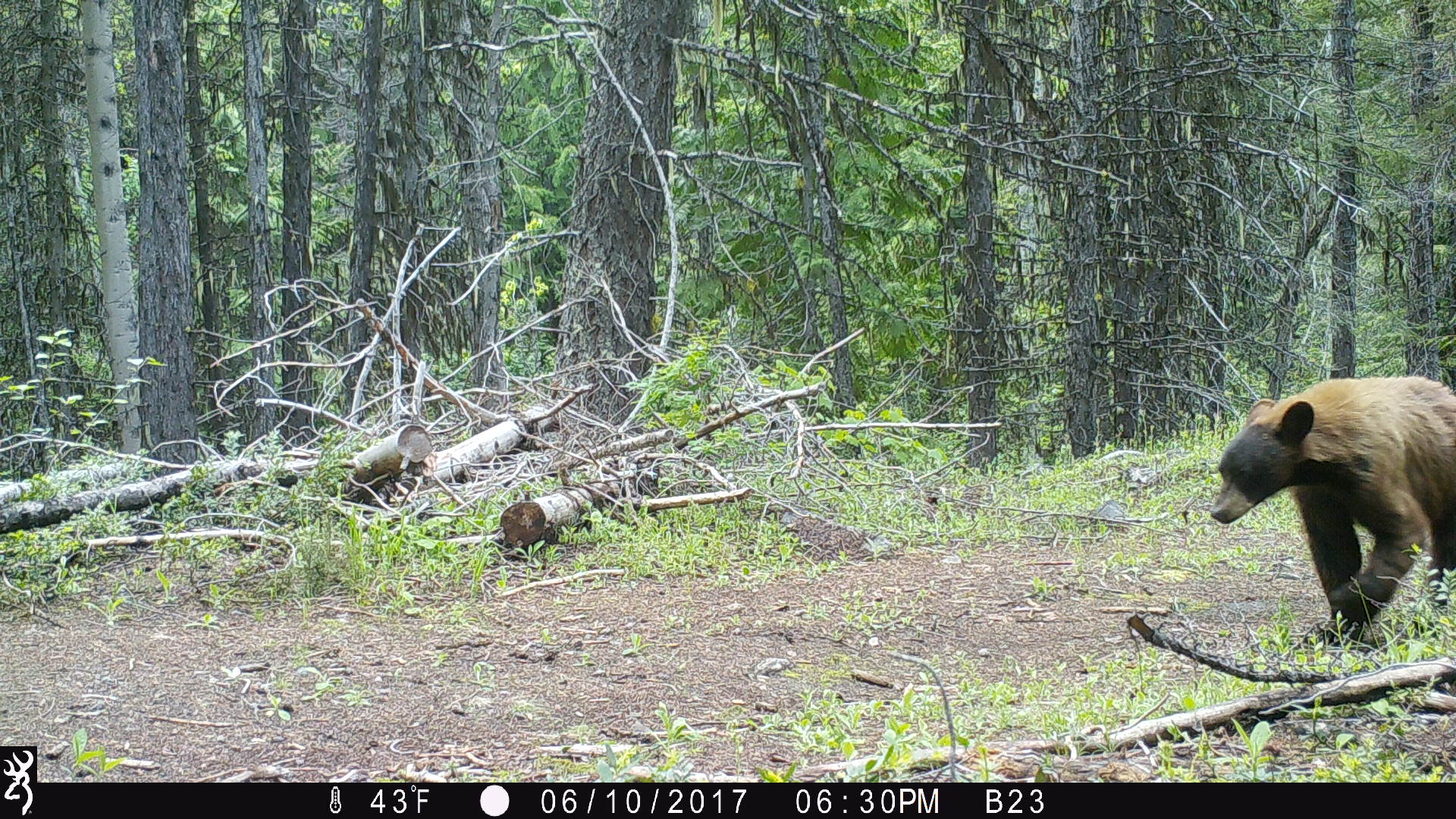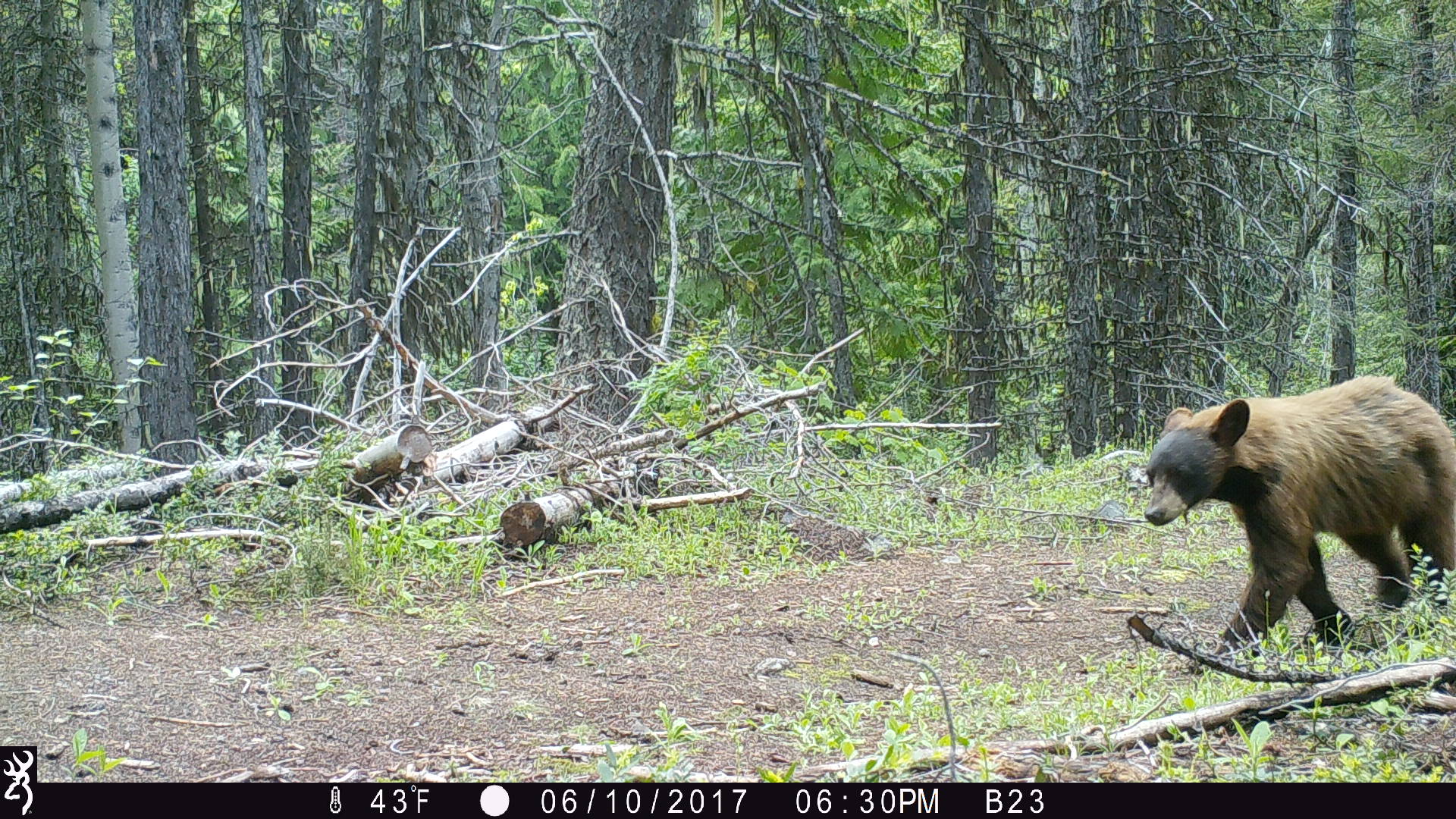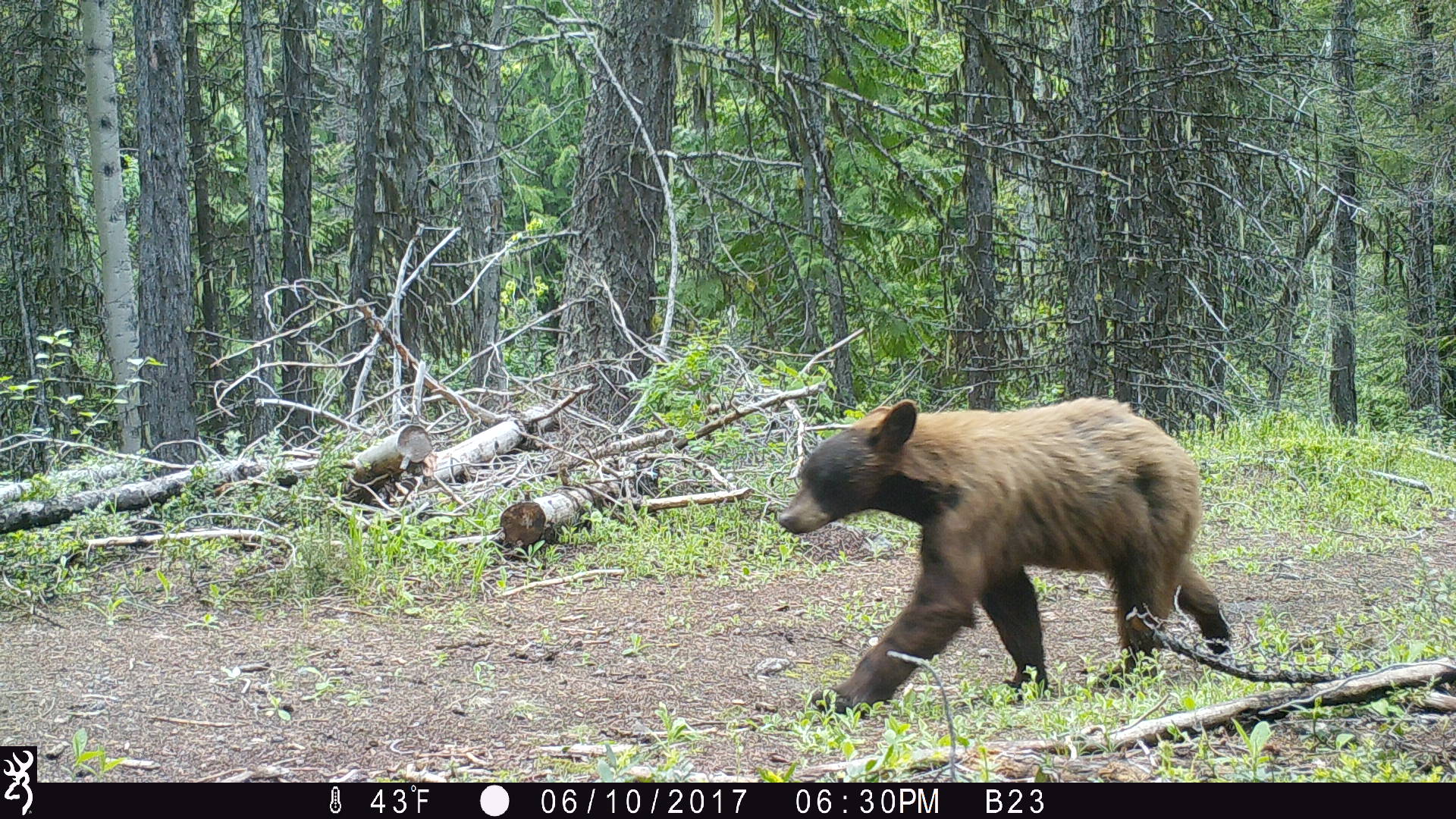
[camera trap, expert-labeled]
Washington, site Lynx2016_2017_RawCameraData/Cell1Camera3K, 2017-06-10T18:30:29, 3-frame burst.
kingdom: Animalia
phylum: Chordata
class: Mammalia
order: Carnivora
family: Ursidae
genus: Ursus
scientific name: Ursus americanus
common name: american black bear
Ursus americanus (american black bear). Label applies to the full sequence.